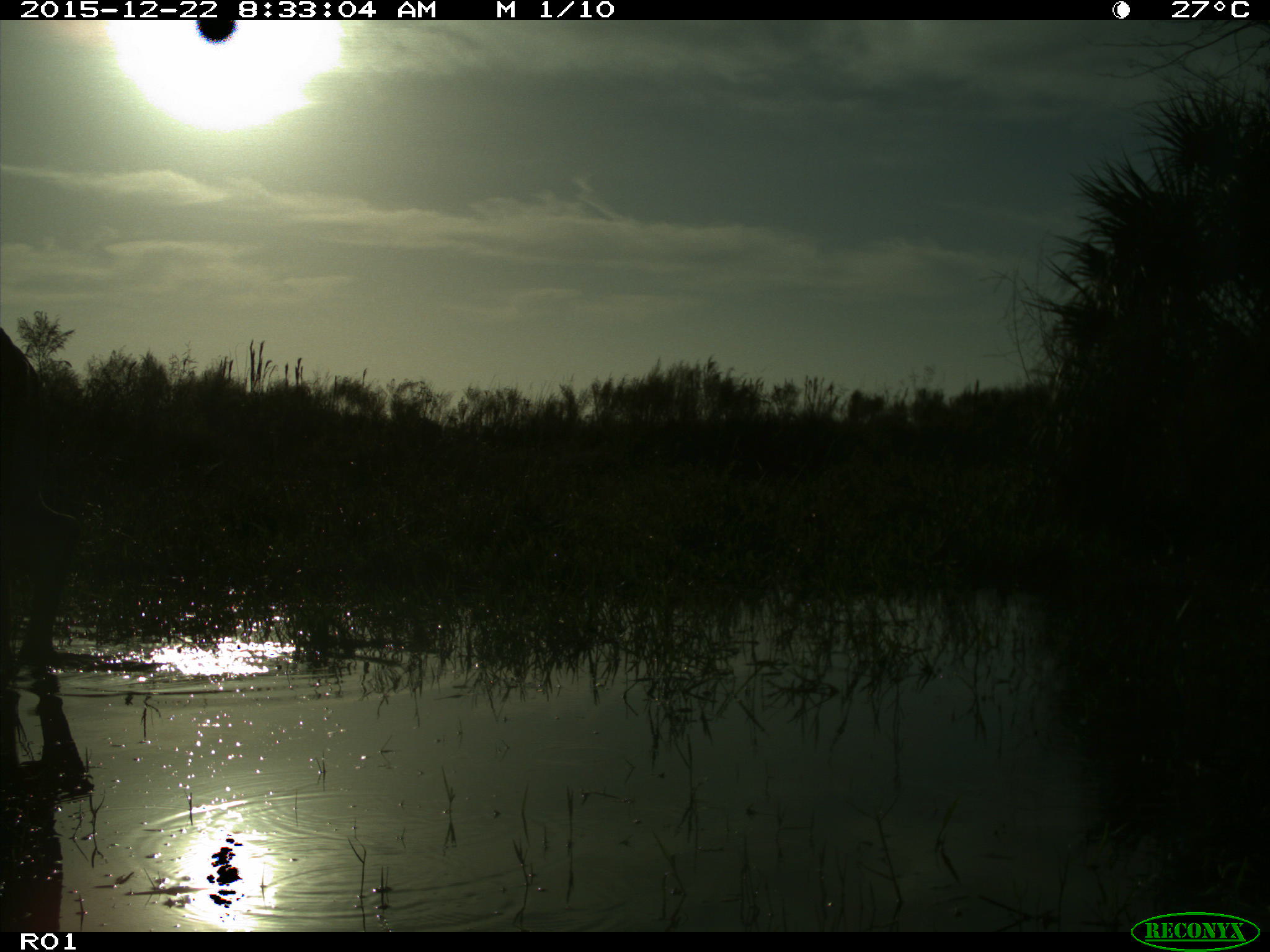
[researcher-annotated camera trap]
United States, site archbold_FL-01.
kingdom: Animalia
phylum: Chordata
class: Mammalia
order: Artiodactyla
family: Bovidae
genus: Bos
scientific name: Bos taurus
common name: domestic cow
Bos taurus (domestic cow).